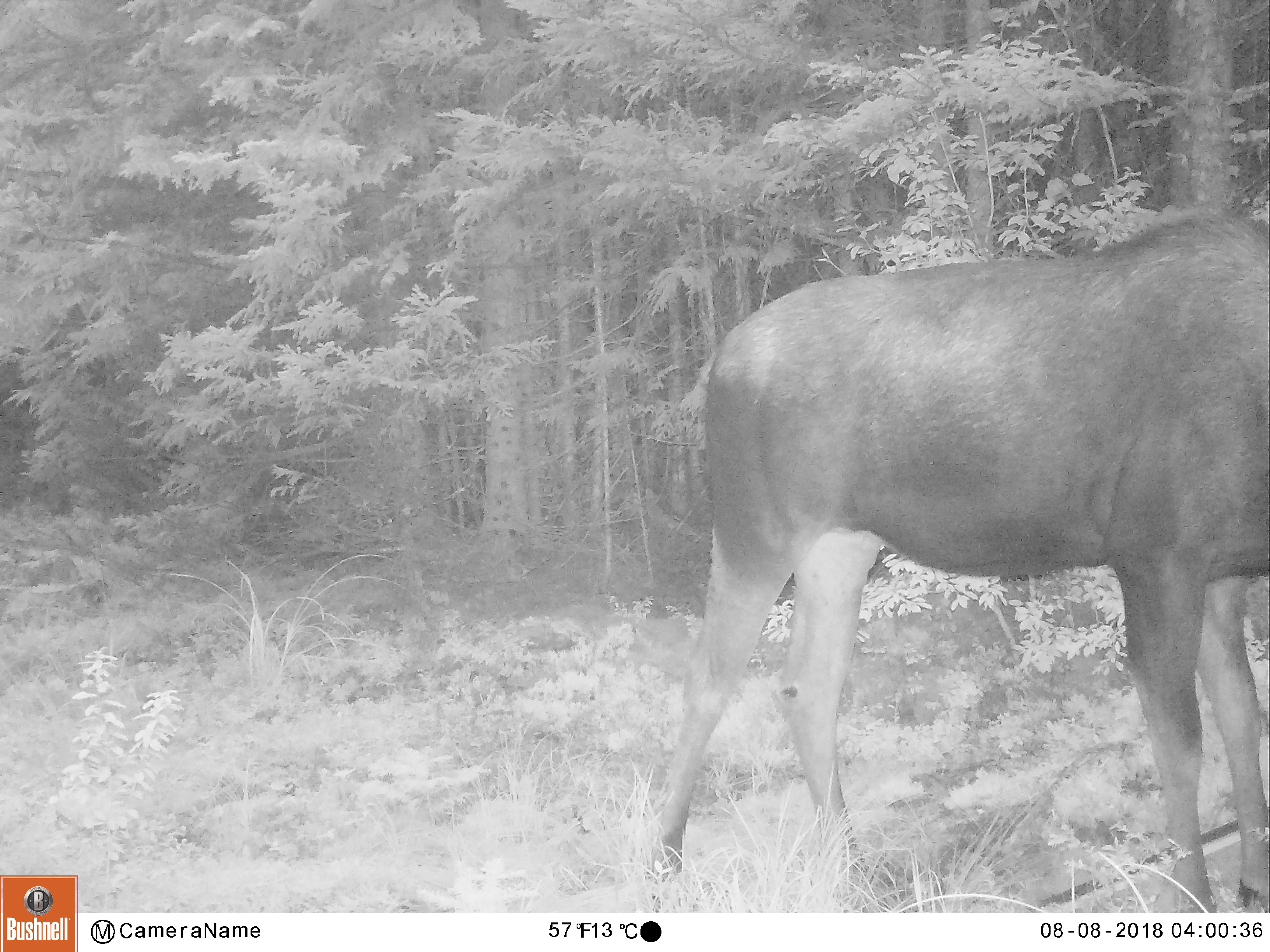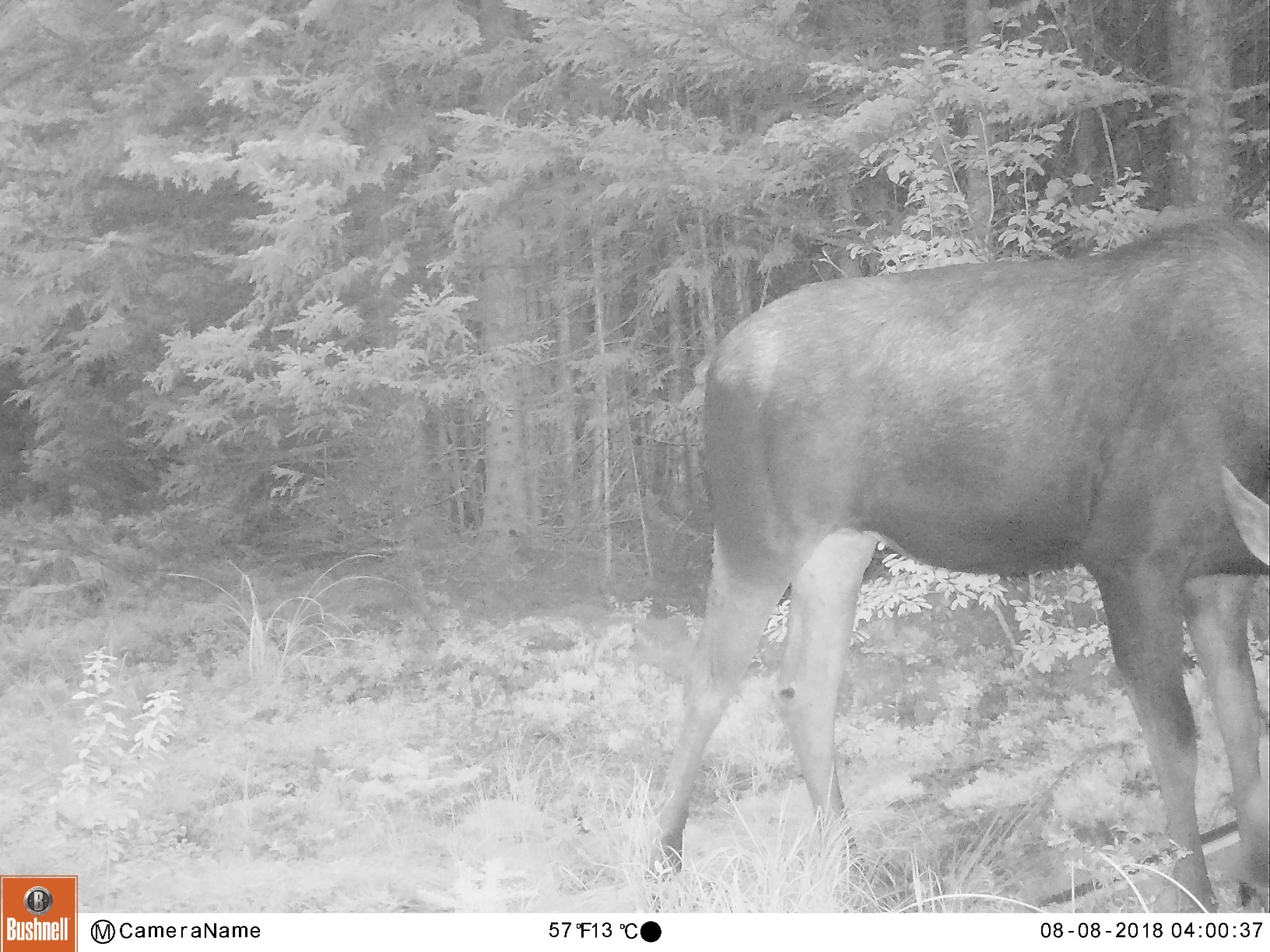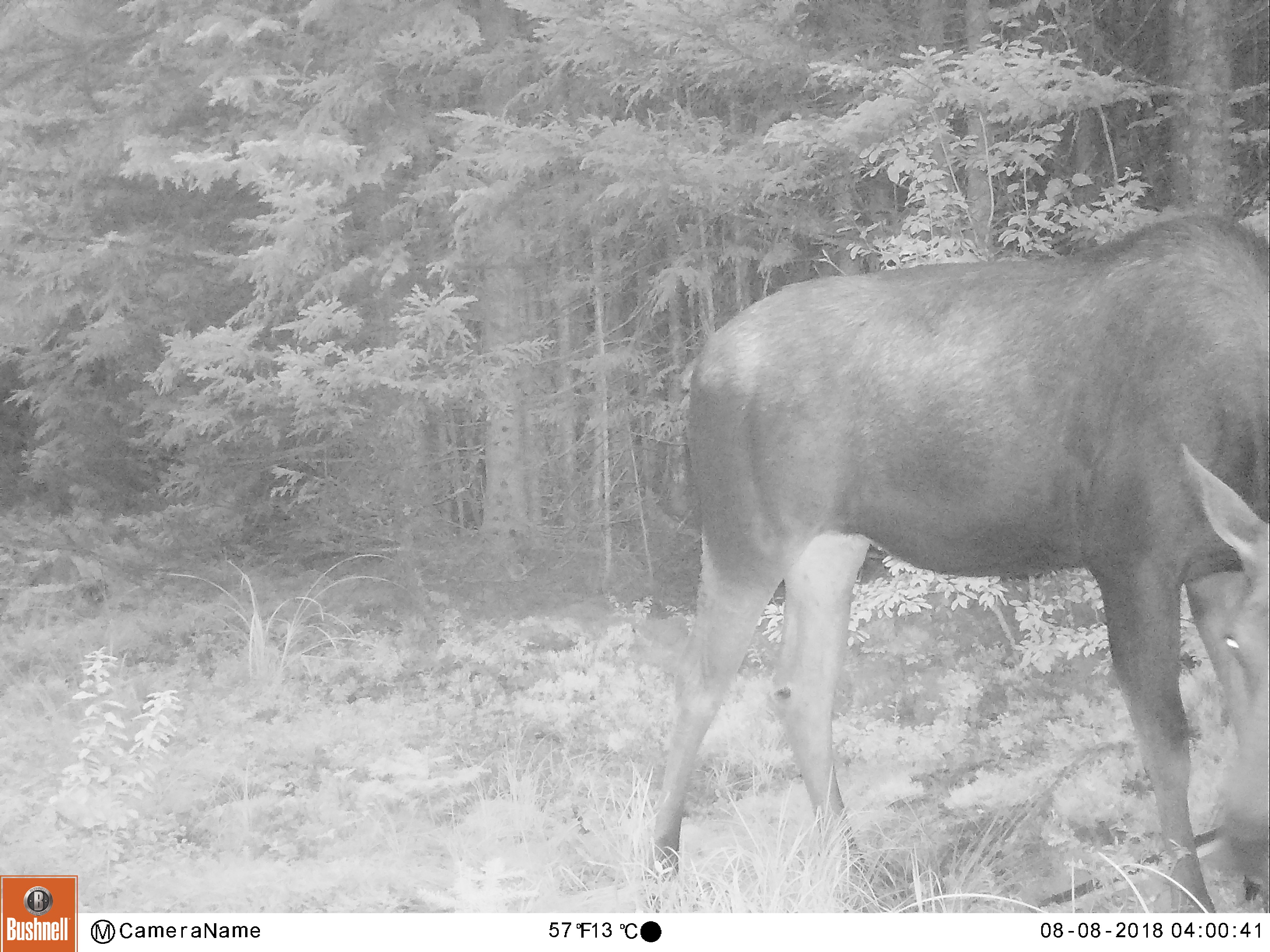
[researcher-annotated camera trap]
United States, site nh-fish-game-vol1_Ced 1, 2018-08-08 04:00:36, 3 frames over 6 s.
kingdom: Animalia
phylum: Chordata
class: Mammalia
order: Artiodactyla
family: Cervidae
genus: Alces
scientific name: Alces alces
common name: moose